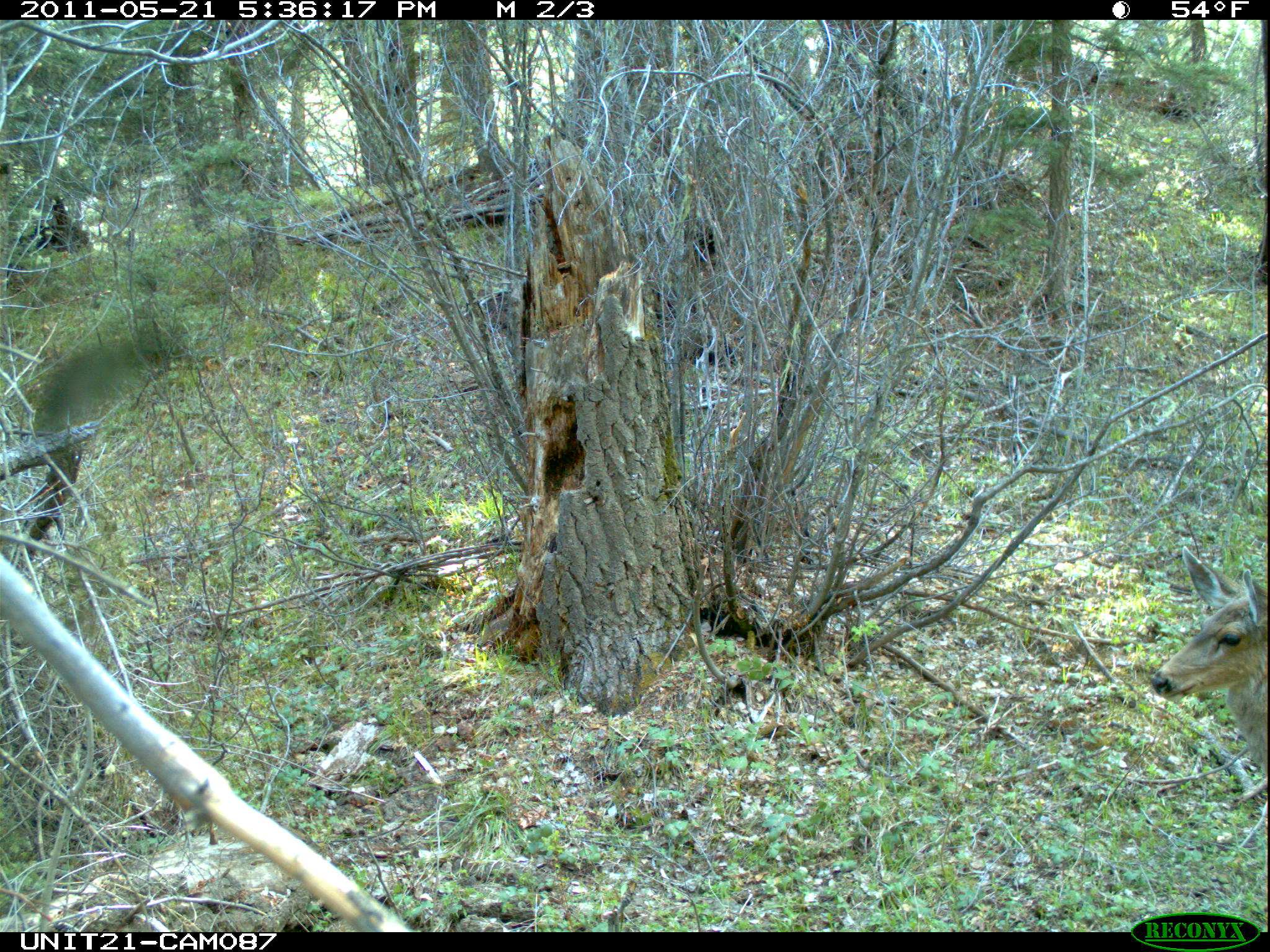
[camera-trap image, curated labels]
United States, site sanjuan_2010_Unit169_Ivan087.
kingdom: Animalia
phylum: Chordata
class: Mammalia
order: Artiodactyla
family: Cervidae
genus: Odocoileus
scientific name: Odocoileus hemionus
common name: mule deer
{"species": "Odocoileus hemionus (mule deer)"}